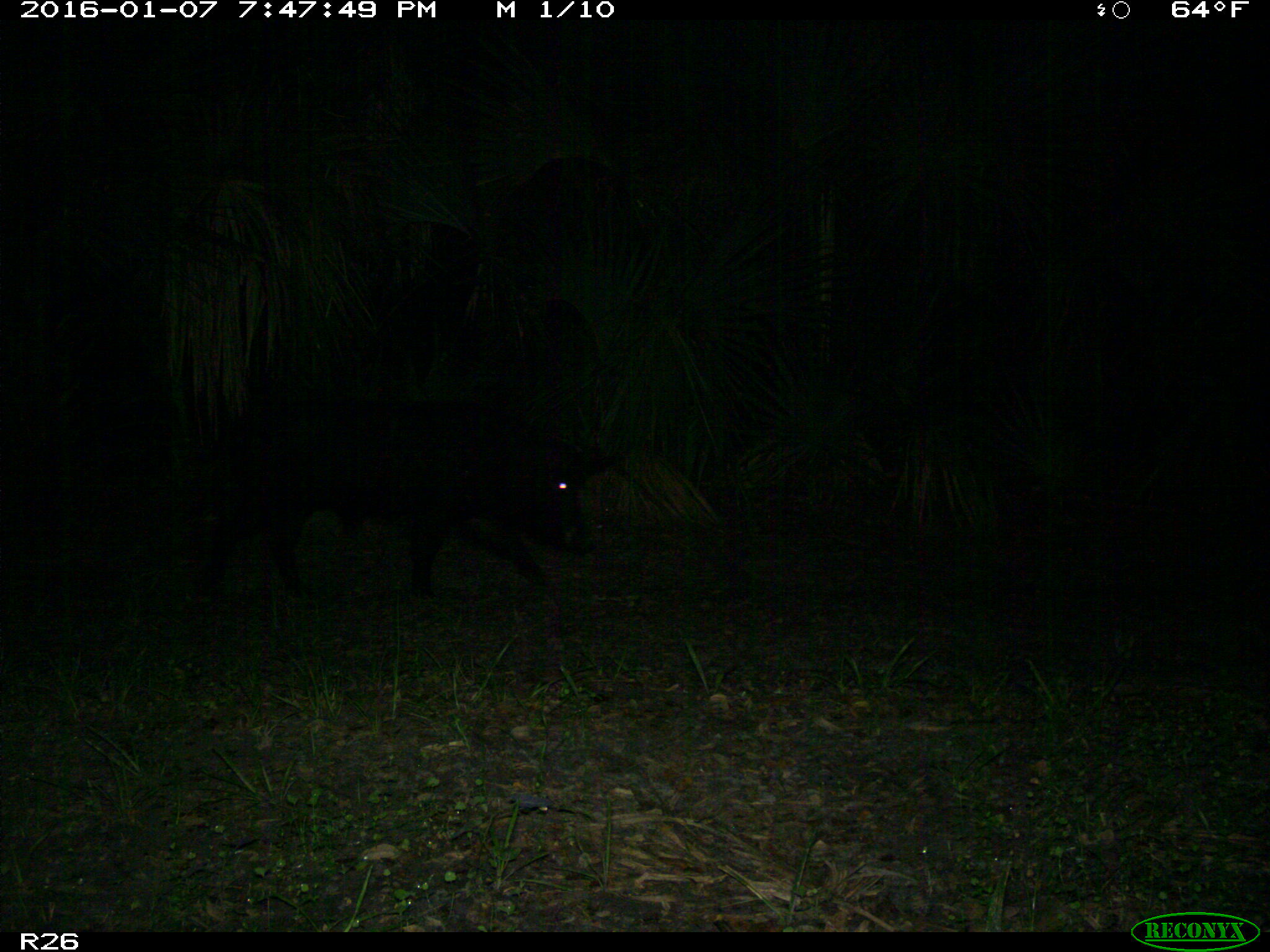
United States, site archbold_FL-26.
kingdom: Animalia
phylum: Chordata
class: Mammalia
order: Artiodactyla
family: Suidae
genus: Sus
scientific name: Sus scrofa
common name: wild boar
Sus scrofa (wild boar).